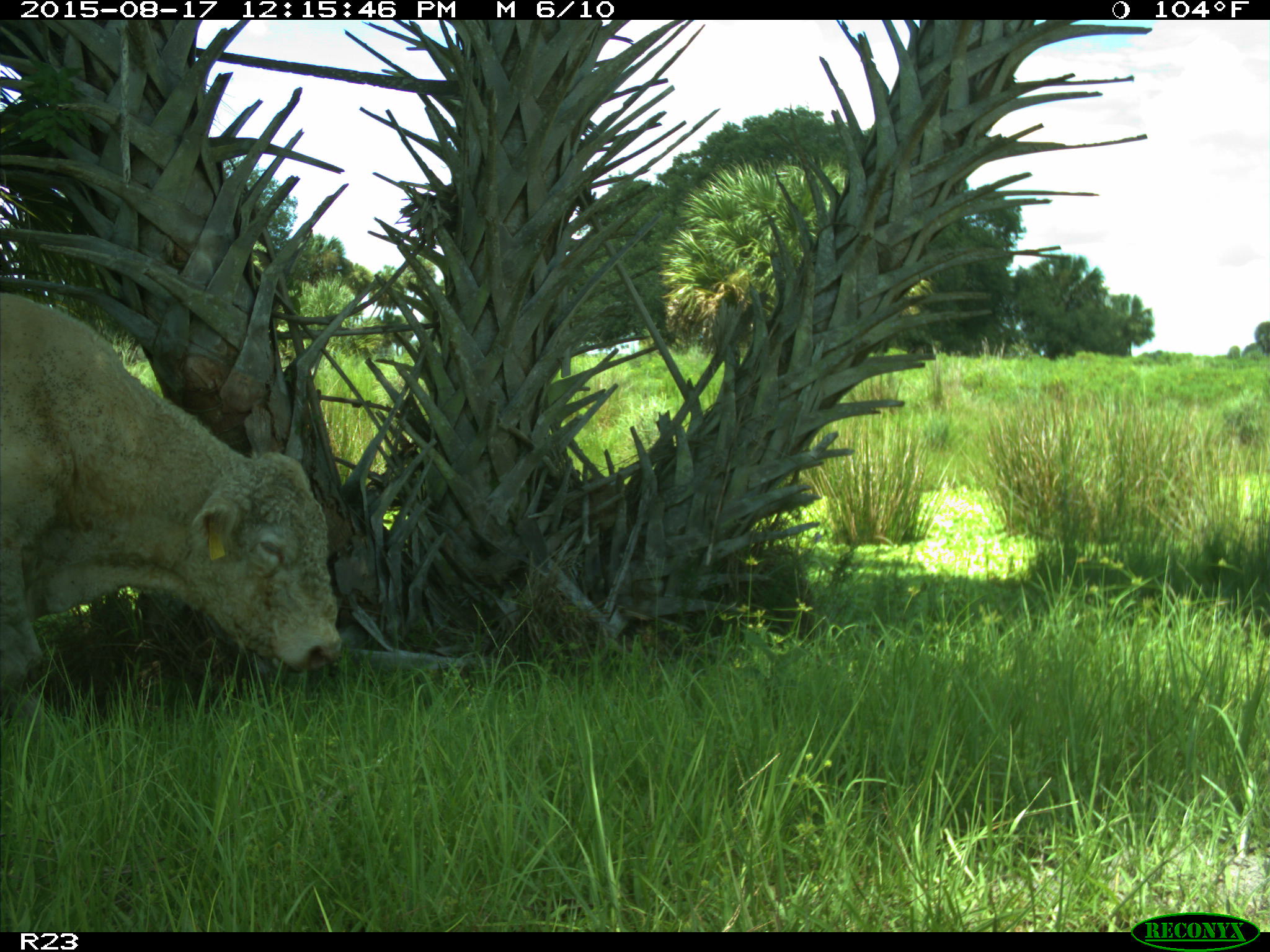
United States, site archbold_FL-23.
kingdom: Animalia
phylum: Chordata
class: Mammalia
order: Artiodactyla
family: Bovidae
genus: Bos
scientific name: Bos taurus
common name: domestic cow